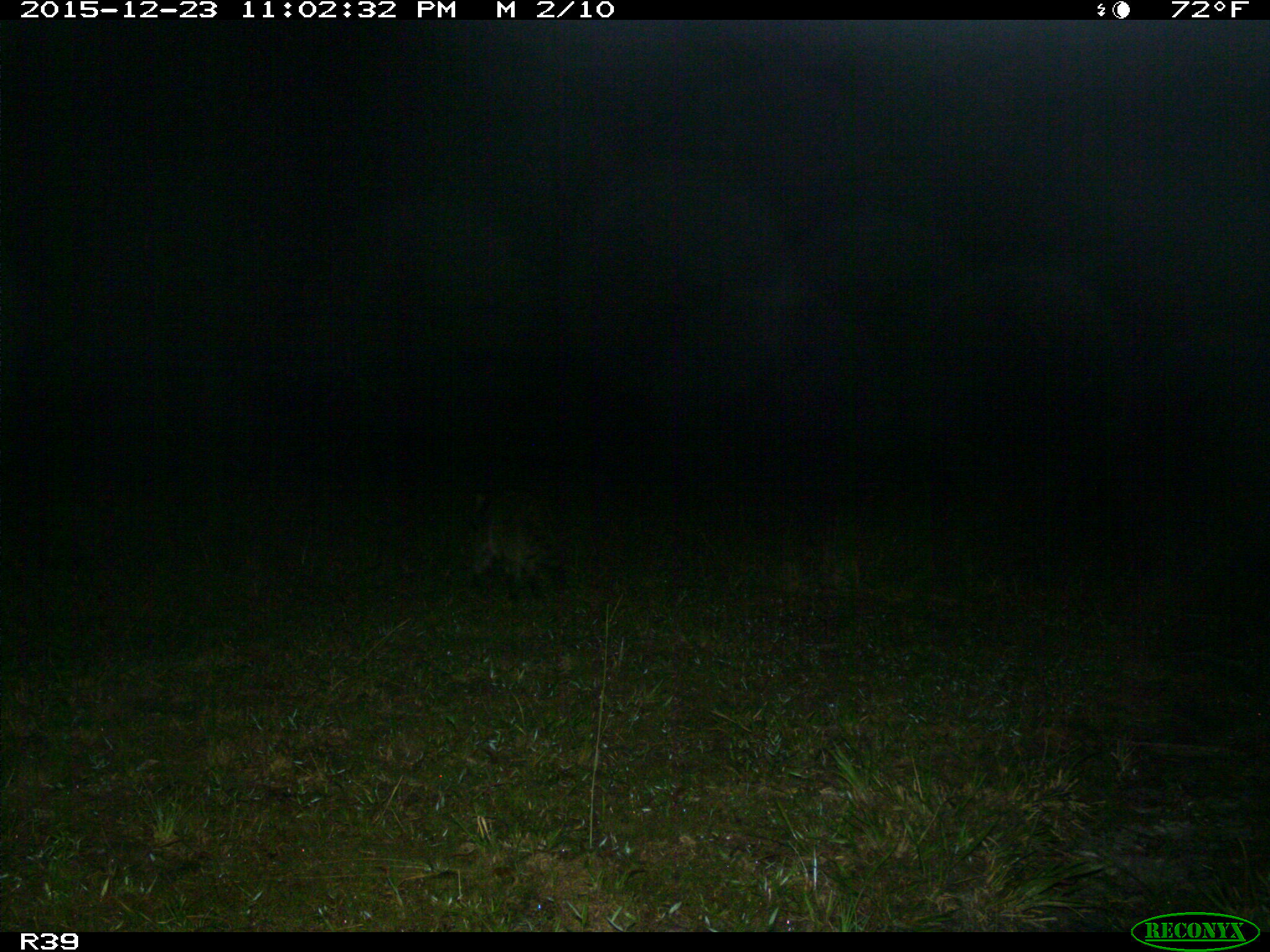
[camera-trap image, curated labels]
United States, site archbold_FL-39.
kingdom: Animalia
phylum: Chordata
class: Mammalia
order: Carnivora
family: Procyonidae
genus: Procyon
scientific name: Procyon lotor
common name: common raccoon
Procyon lotor (common raccoon).